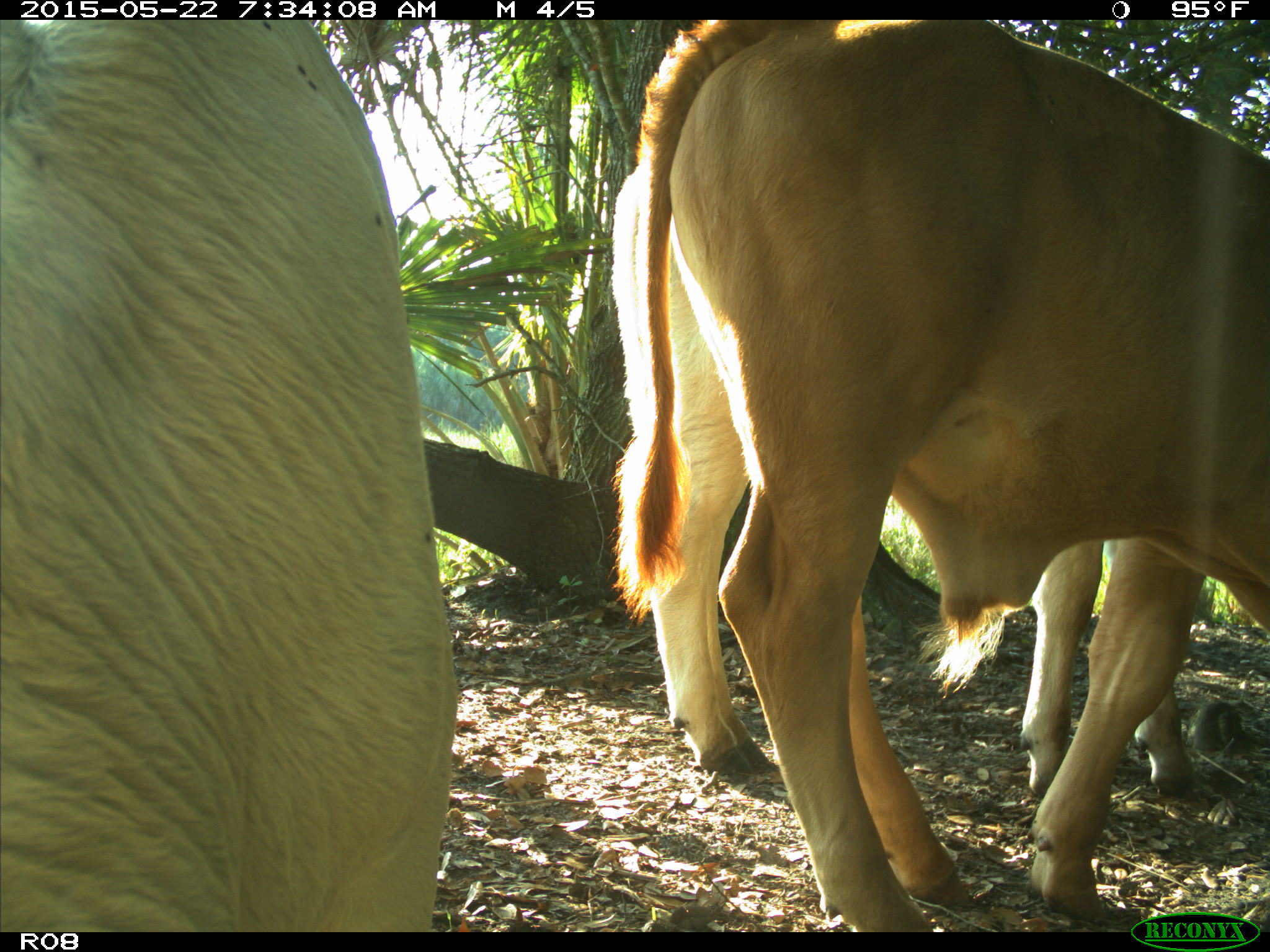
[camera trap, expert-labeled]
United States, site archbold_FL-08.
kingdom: Animalia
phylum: Chordata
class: Mammalia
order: Artiodactyla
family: Bovidae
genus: Bos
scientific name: Bos taurus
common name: domestic cow